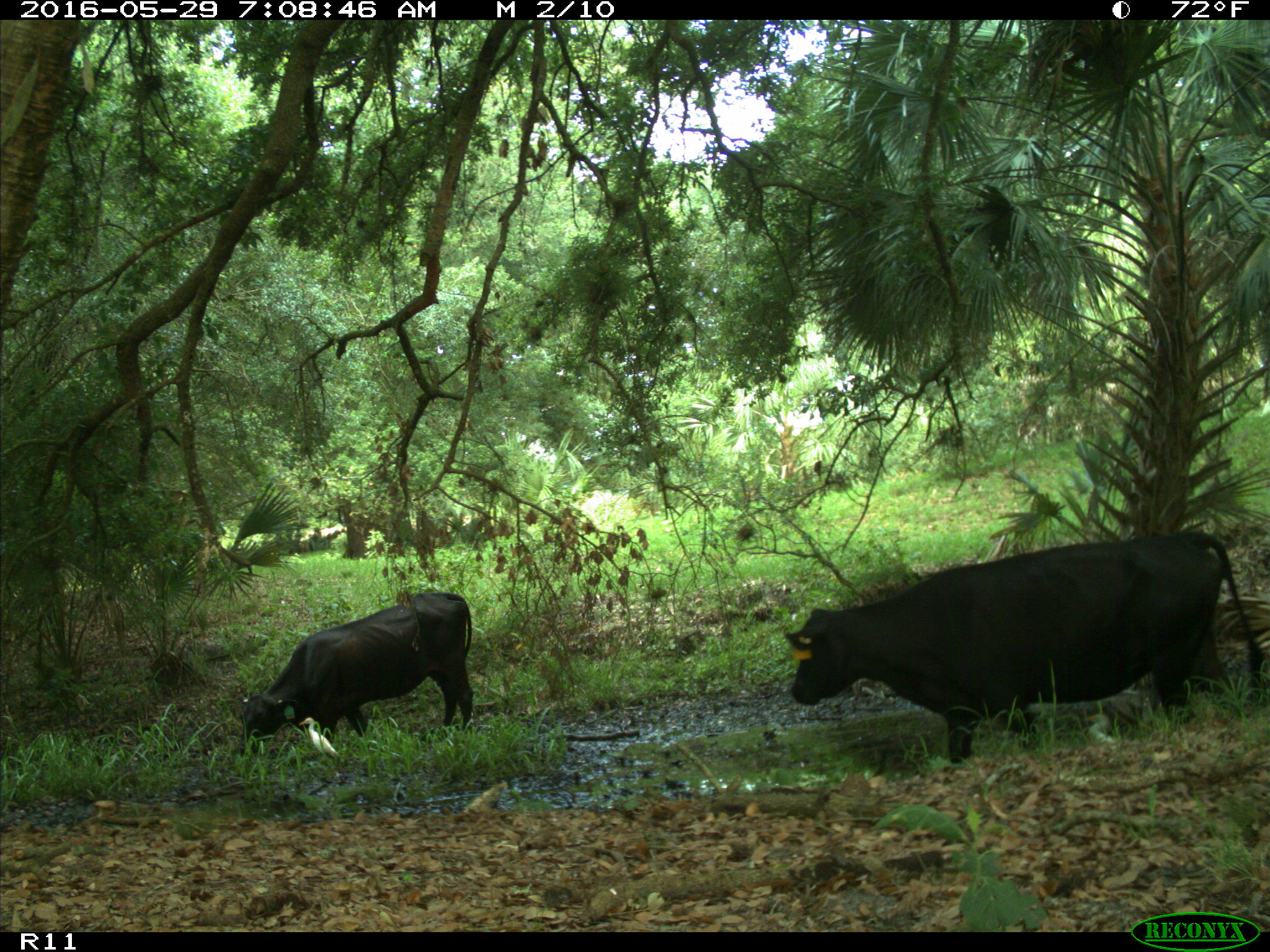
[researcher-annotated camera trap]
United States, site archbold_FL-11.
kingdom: Animalia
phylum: Chordata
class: Mammalia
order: Artiodactyla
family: Bovidae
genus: Bos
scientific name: Bos taurus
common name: domestic cow